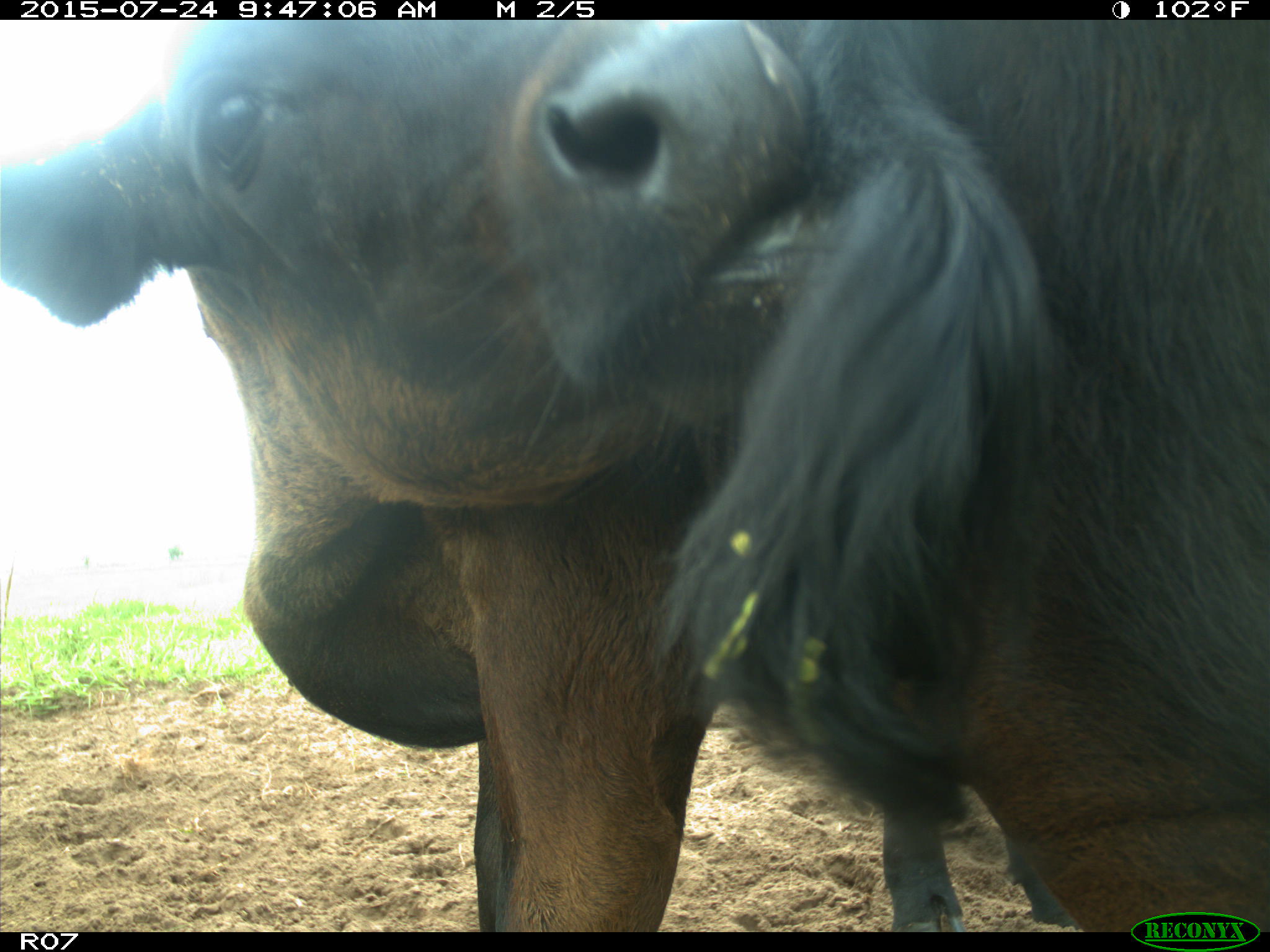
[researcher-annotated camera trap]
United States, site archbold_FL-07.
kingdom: Animalia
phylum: Chordata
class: Mammalia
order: Artiodactyla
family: Bovidae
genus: Bos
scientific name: Bos taurus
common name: domestic cow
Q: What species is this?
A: Bos taurus (domestic cow).